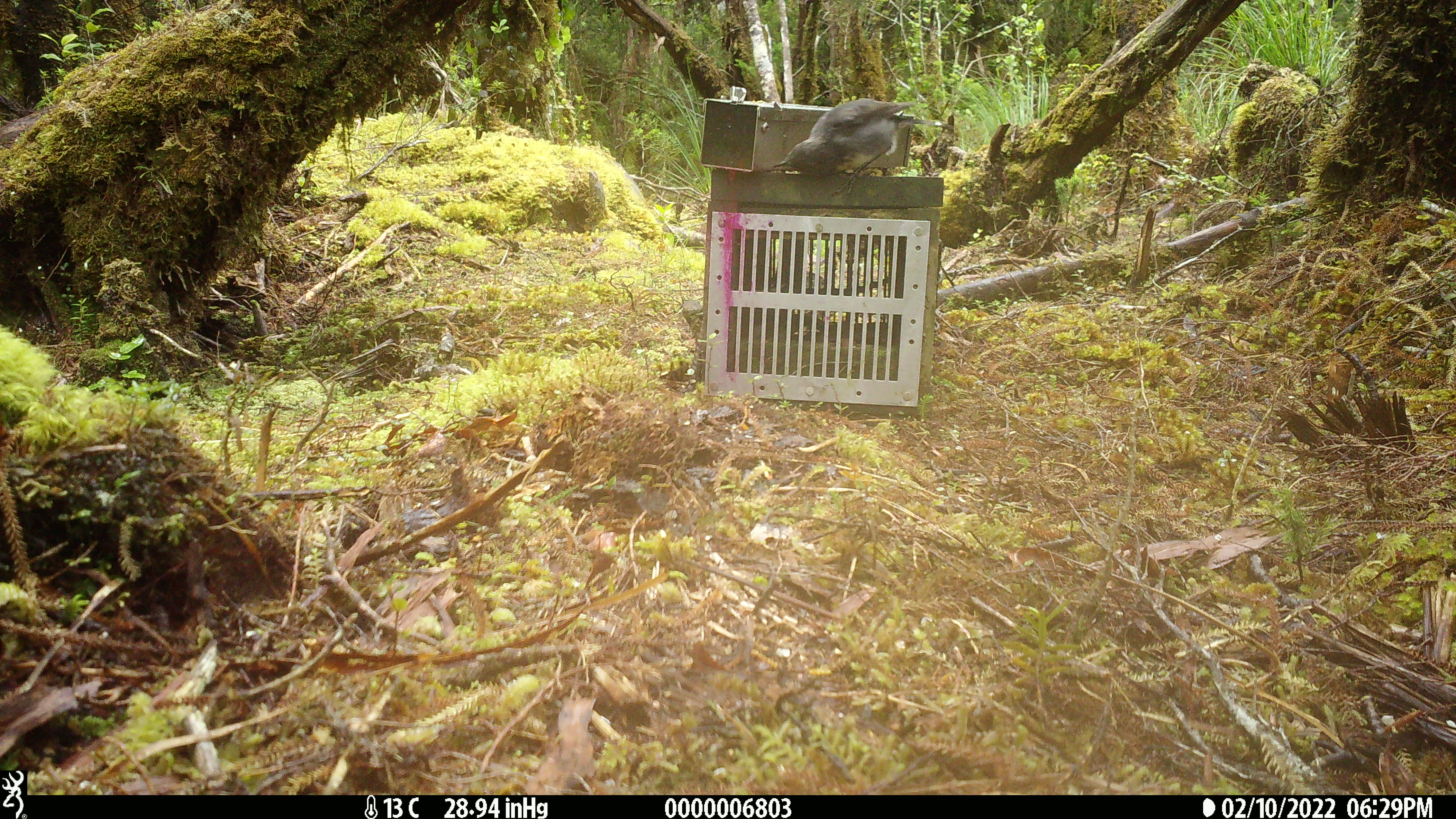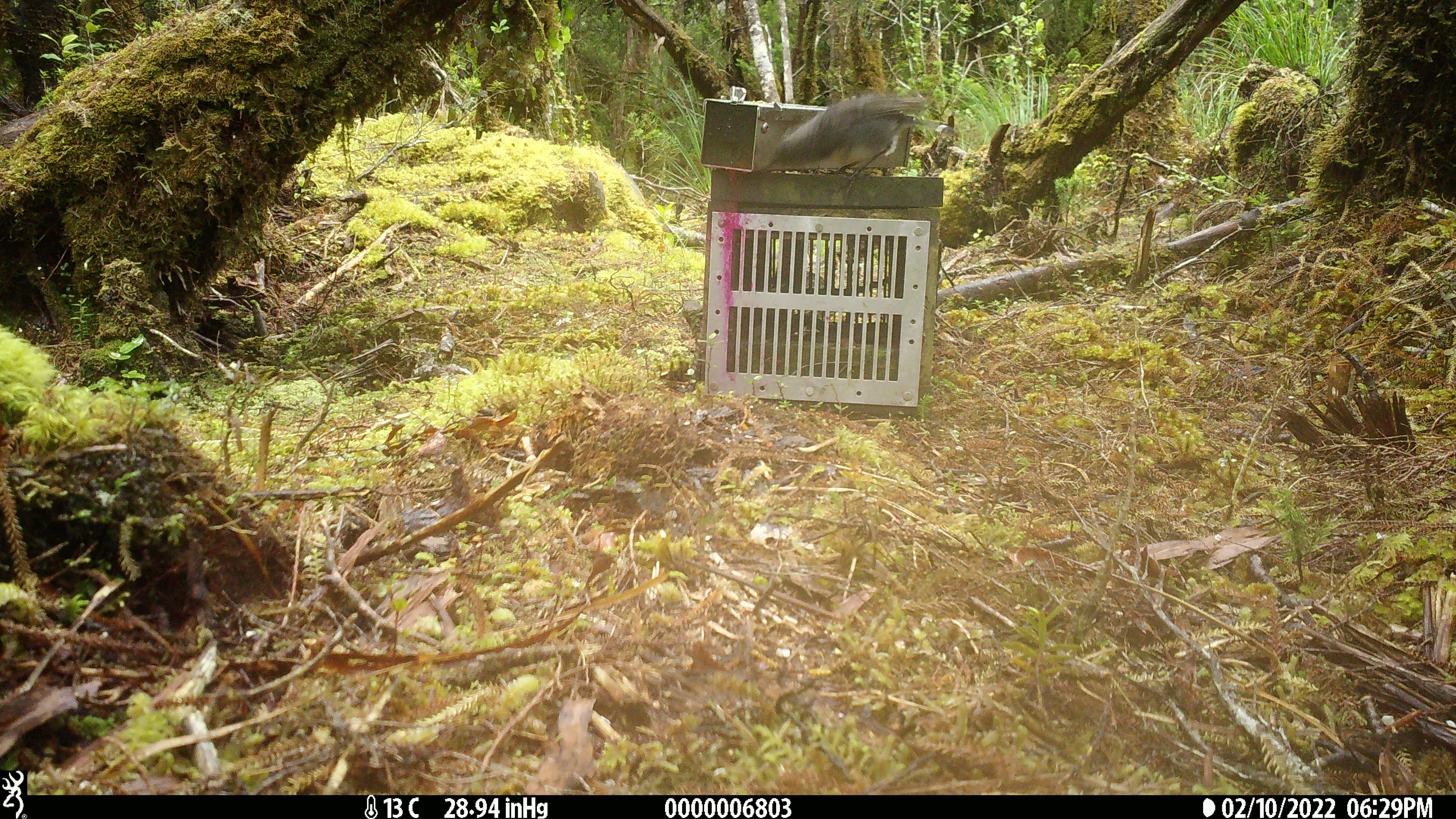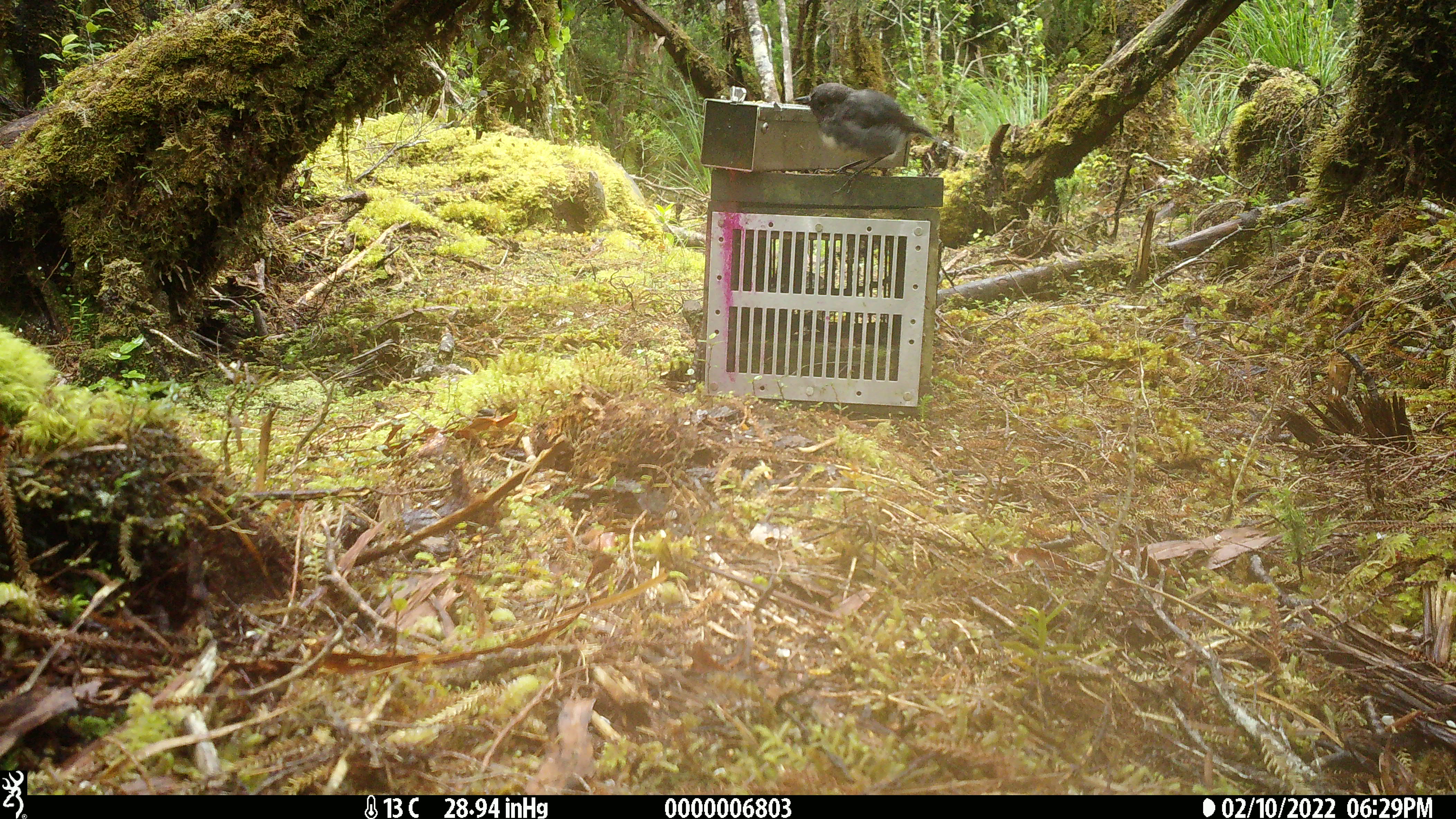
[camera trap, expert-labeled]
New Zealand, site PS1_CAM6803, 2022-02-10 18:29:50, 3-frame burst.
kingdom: Animalia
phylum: Chordata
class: Aves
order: Passeriformes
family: Petroicidae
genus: Petroica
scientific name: Petroica australis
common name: new zealand robin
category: robin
Robin (new zealand robin) (Petroica australis).